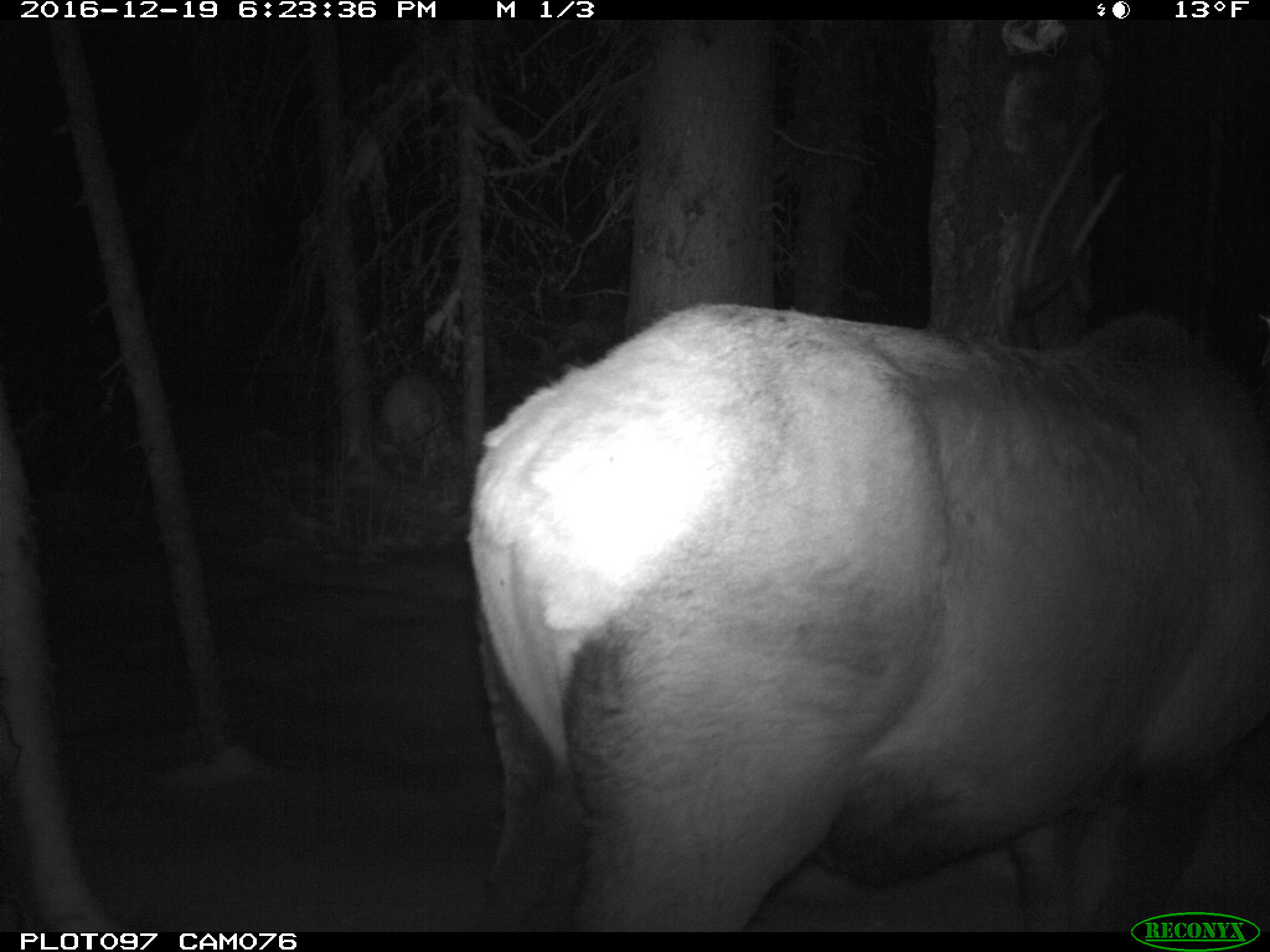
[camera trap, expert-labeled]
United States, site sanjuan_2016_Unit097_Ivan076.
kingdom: Animalia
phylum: Chordata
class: Mammalia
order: Artiodactyla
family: Cervidae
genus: Cervus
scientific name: Cervus elaphus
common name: red deer